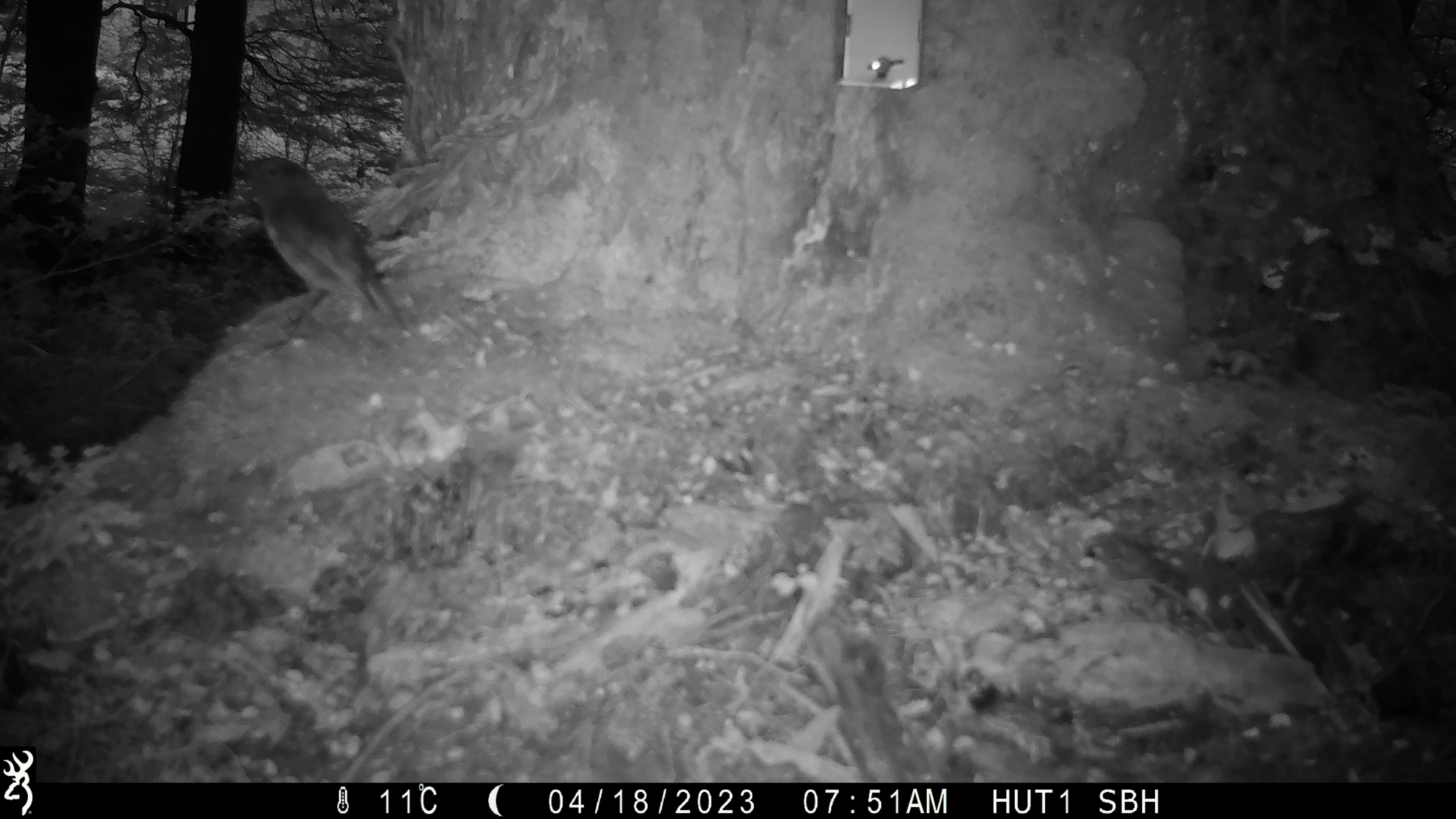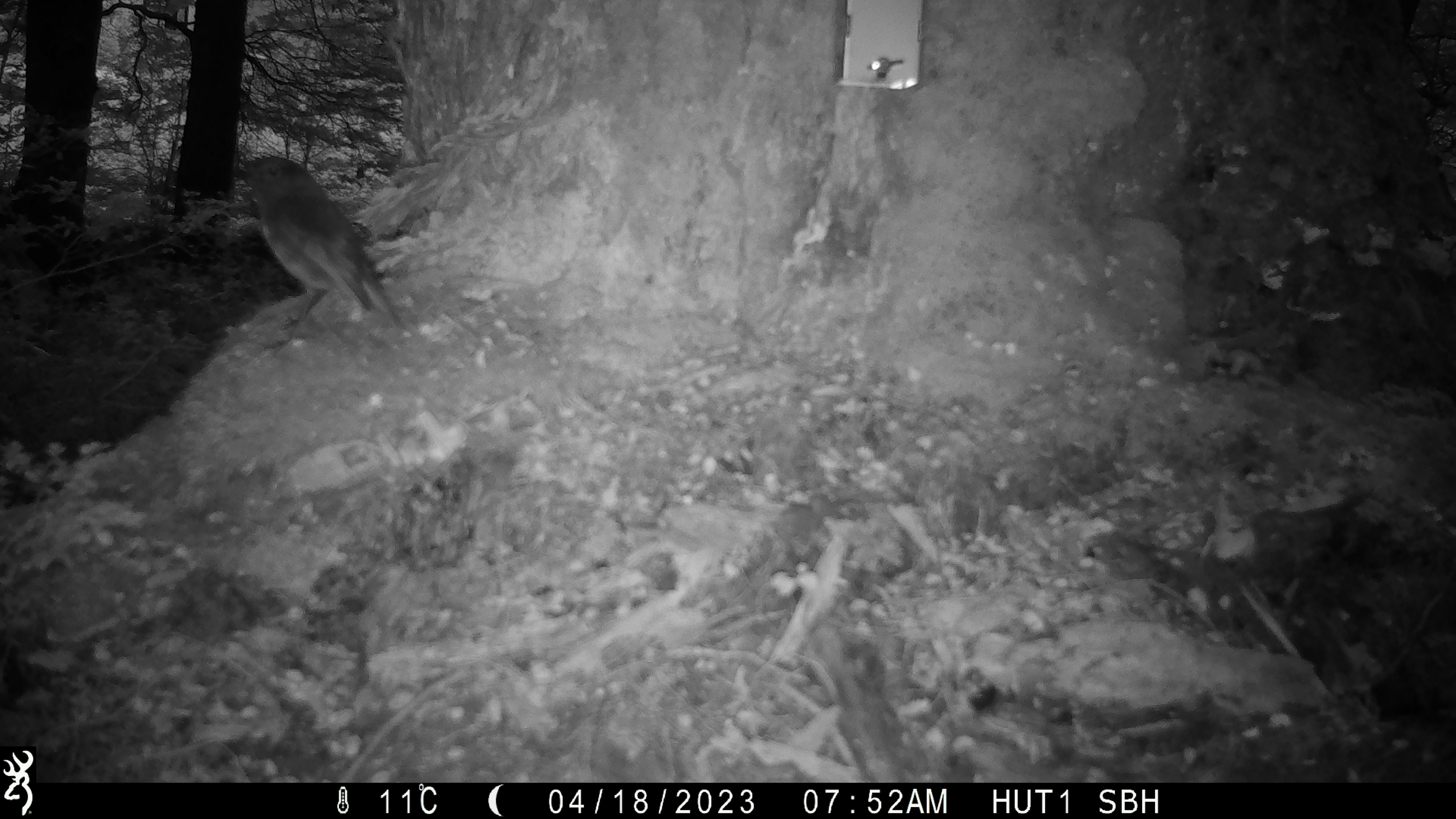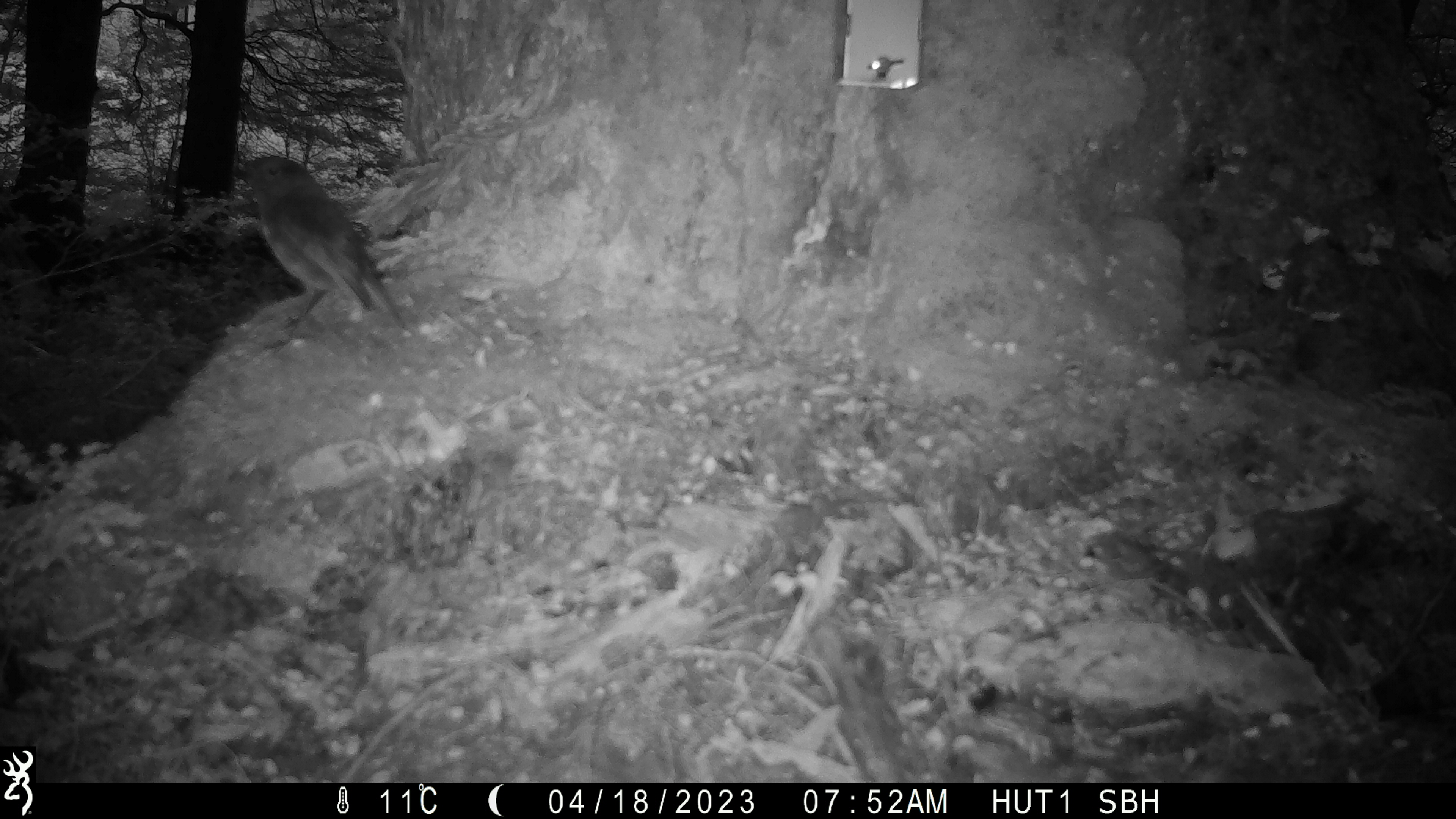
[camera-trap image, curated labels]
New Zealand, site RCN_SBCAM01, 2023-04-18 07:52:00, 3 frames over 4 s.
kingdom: Animalia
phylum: Chordata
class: Aves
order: Passeriformes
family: Petroicidae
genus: Petroica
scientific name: Petroica australis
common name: new zealand robin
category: robin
Robin (new zealand robin) (Petroica australis).